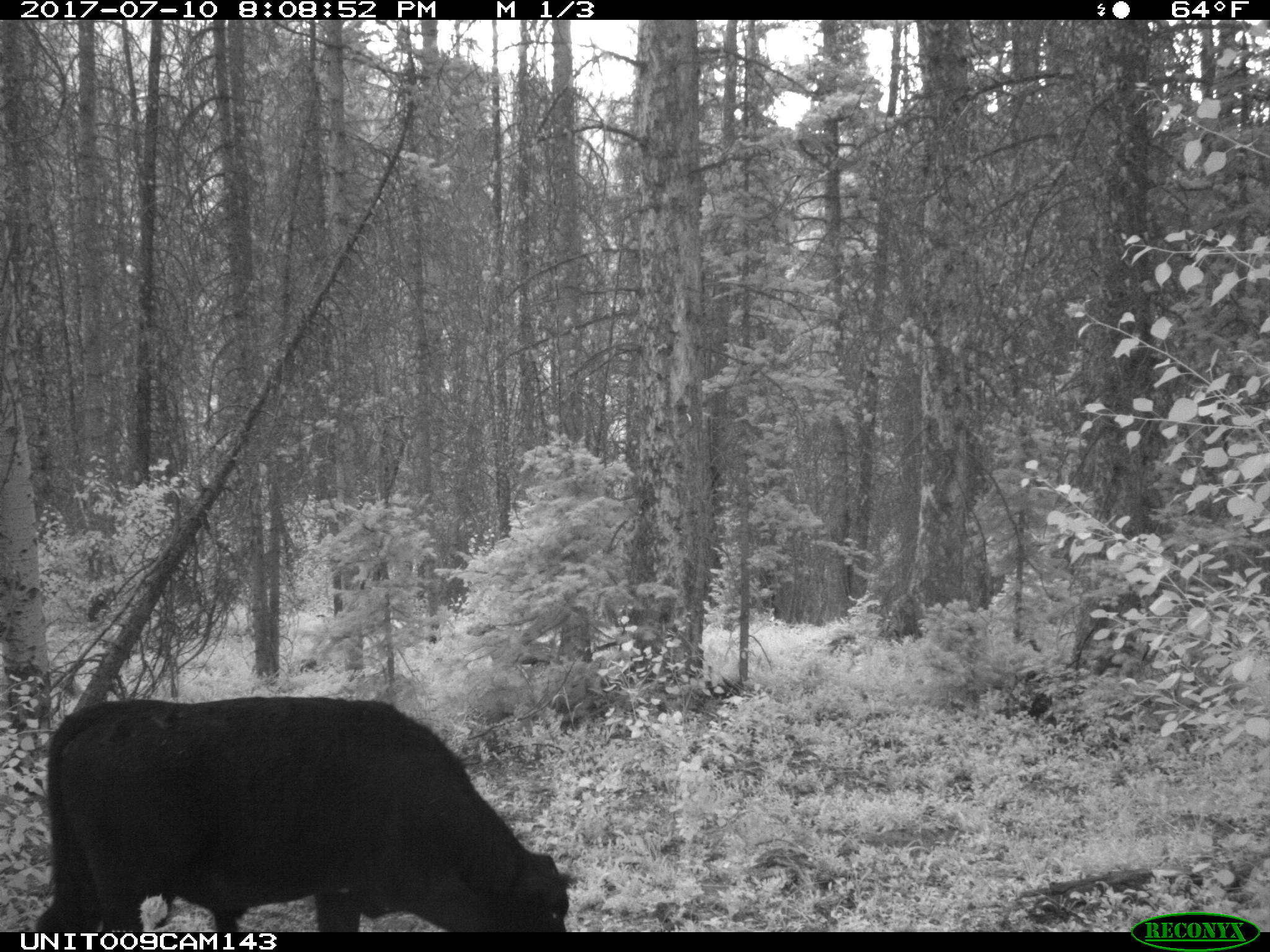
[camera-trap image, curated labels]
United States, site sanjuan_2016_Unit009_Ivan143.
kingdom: Animalia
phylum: Chordata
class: Mammalia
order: Artiodactyla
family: Bovidae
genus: Bos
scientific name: Bos taurus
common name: domestic cow